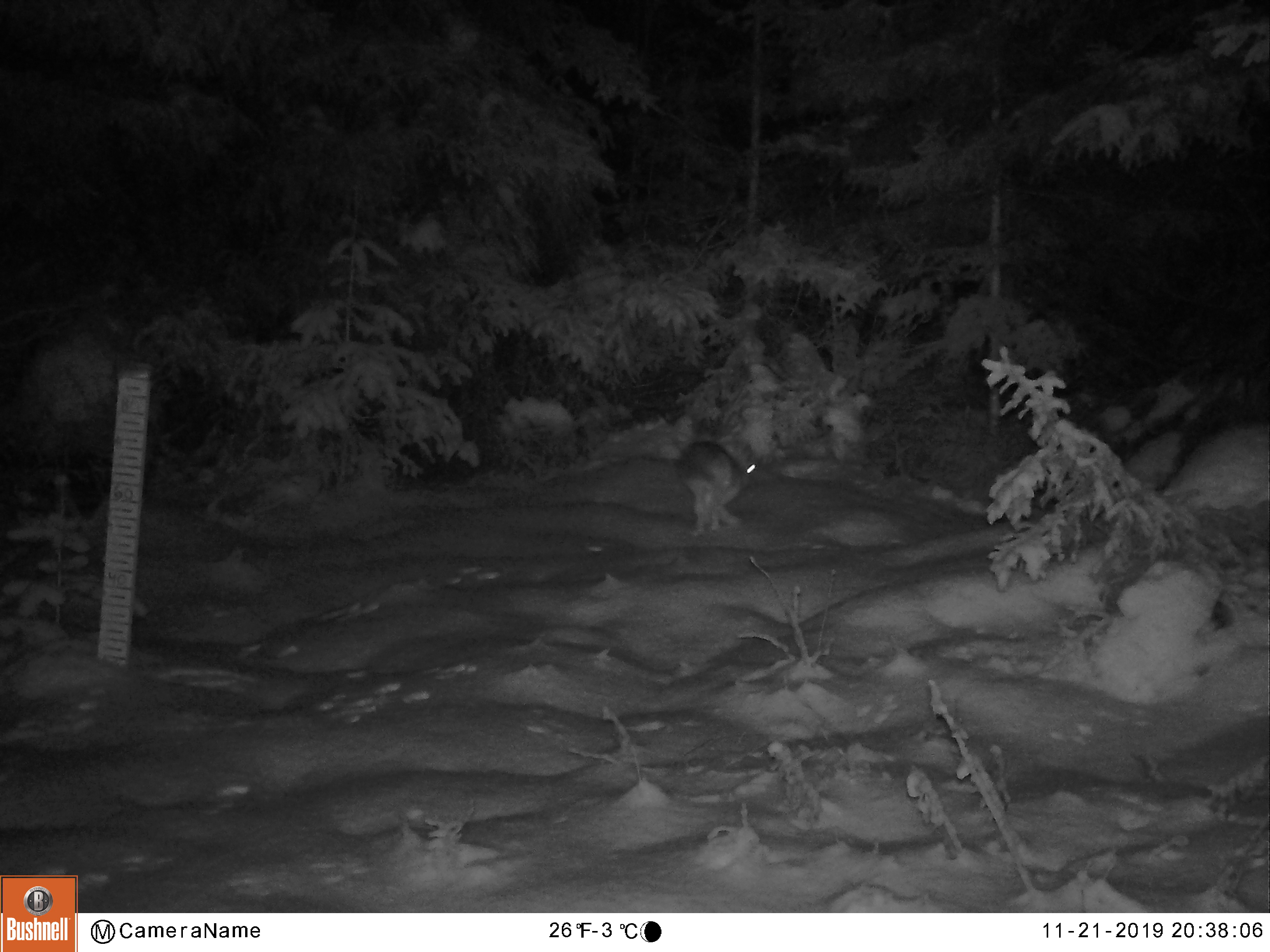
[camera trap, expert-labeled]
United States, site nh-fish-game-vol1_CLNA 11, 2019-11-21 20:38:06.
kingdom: Animalia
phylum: Chordata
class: Mammalia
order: Lagomorpha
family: Leporidae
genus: Lepus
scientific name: Lepus americanus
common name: snowshoe hare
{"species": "snowshoe hare (Lepus americanus)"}